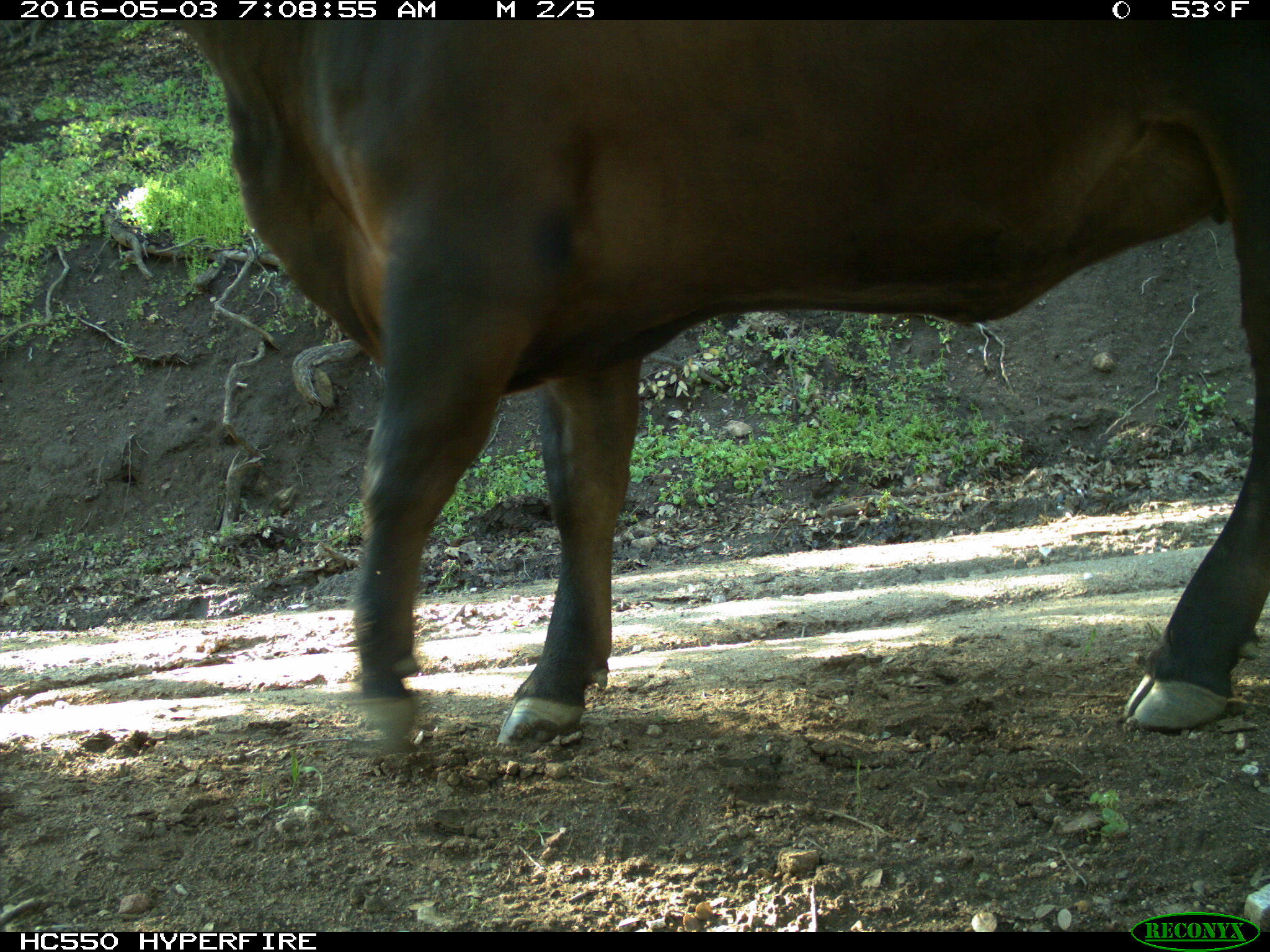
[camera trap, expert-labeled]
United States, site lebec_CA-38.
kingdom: Animalia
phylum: Chordata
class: Mammalia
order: Artiodactyla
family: Bovidae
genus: Bos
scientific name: Bos taurus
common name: domestic cow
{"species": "Bos taurus (domestic cow)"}